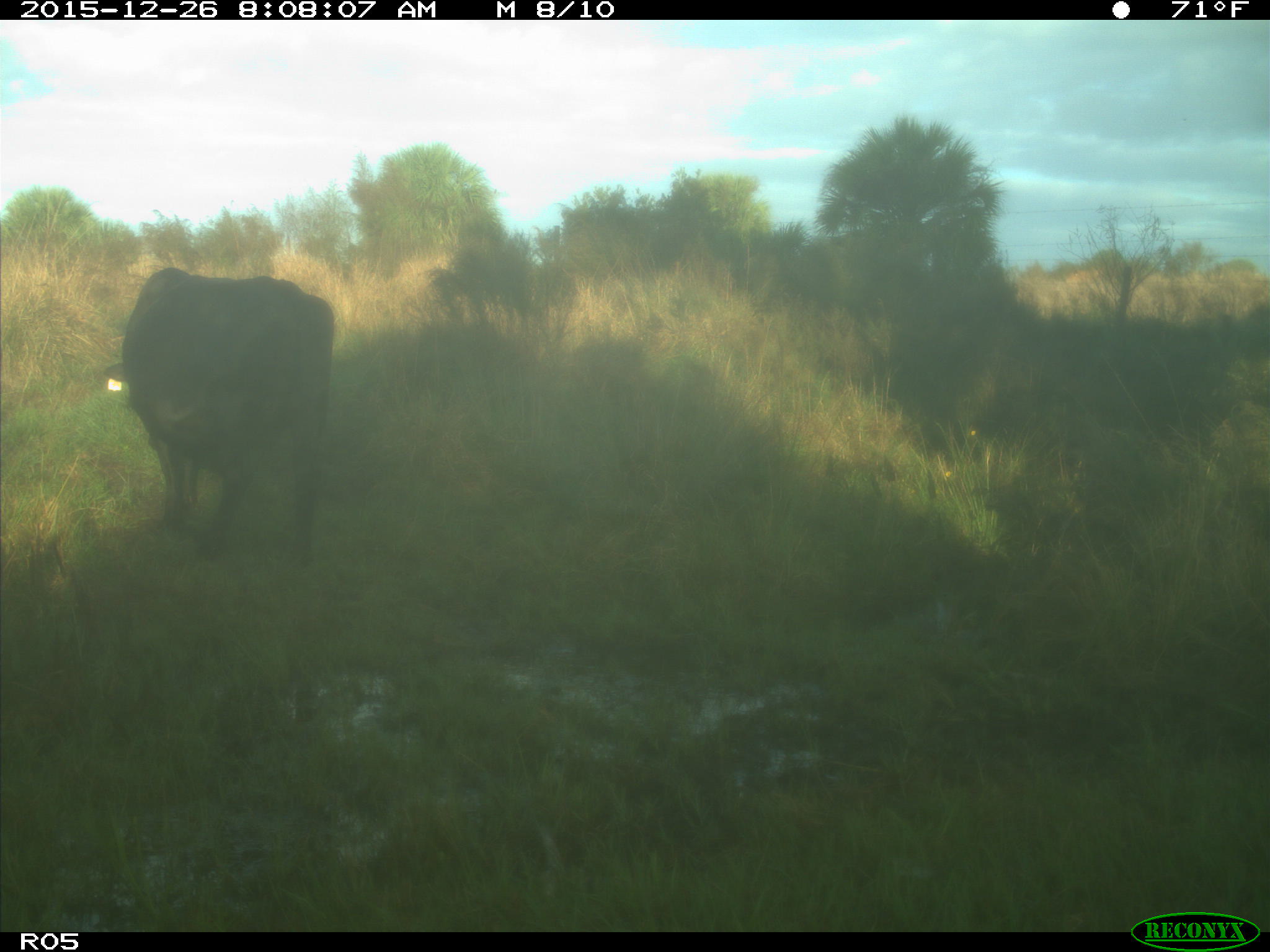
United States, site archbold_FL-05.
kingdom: Animalia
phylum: Chordata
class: Mammalia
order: Artiodactyla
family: Bovidae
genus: Bos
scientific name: Bos taurus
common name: domestic cow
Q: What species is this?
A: Bos taurus (domestic cow).